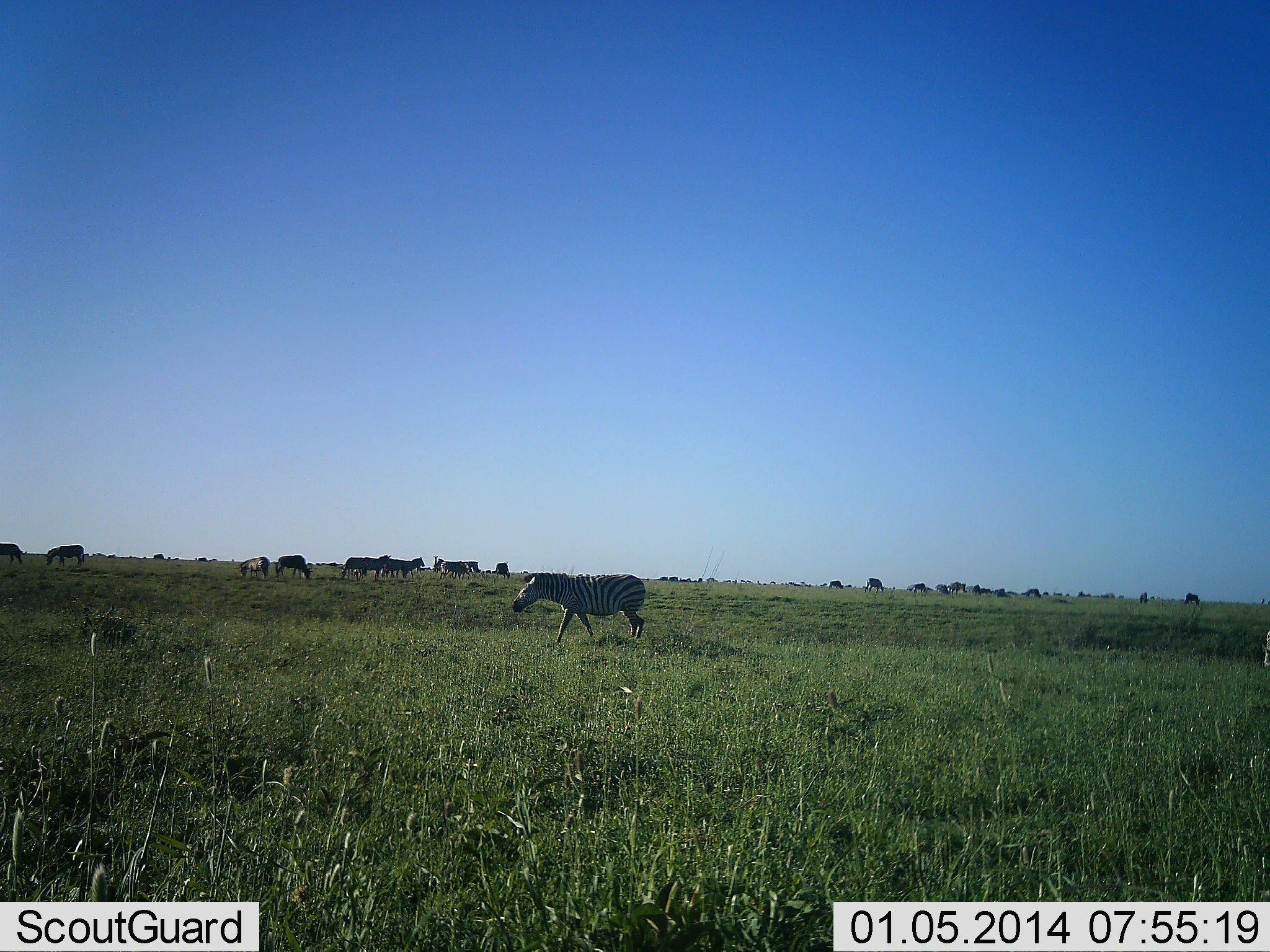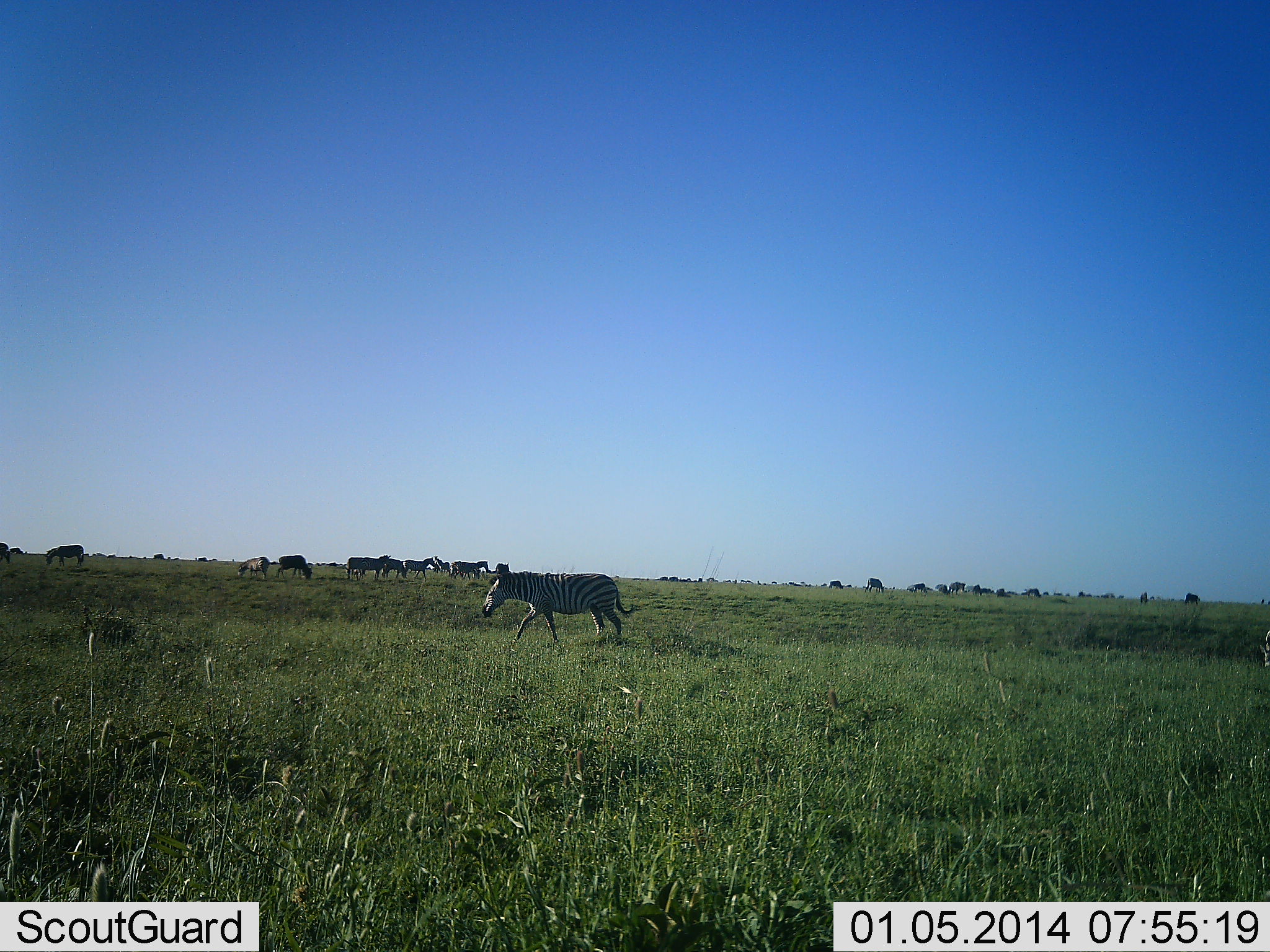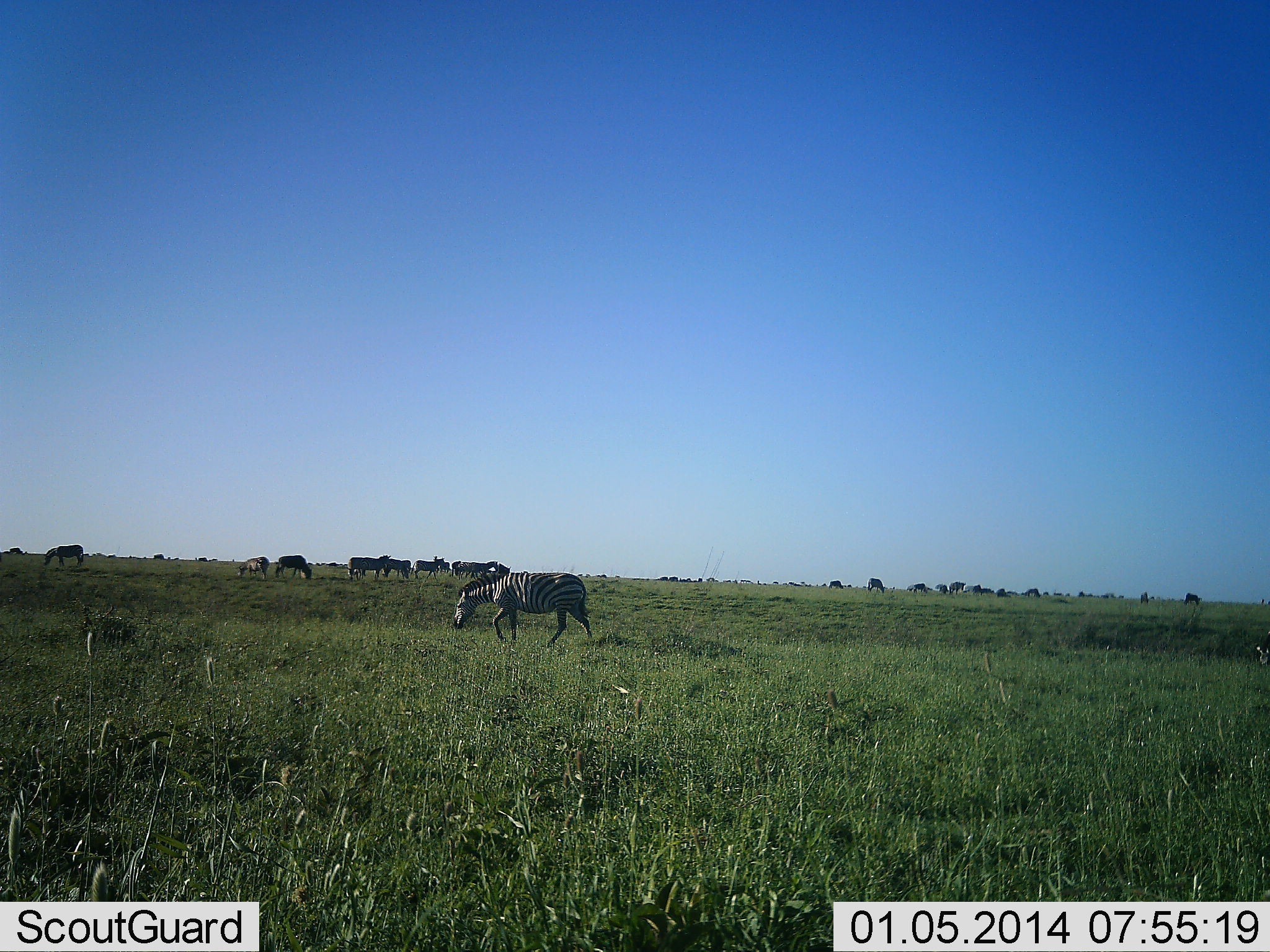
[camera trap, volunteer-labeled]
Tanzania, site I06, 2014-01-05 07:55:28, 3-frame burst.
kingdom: Animalia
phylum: Chordata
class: Mammalia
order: Perissodactyla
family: Equidae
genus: Equus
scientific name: Equus quagga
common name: plains zebra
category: zebra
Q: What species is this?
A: Zebra (plains zebra) (Equus quagga).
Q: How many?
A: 11-50.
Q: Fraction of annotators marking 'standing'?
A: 65%.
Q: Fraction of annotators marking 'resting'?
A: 6%.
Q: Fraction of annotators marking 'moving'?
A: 71%.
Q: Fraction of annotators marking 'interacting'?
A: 6%.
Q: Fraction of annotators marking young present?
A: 0%.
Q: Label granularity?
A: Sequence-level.